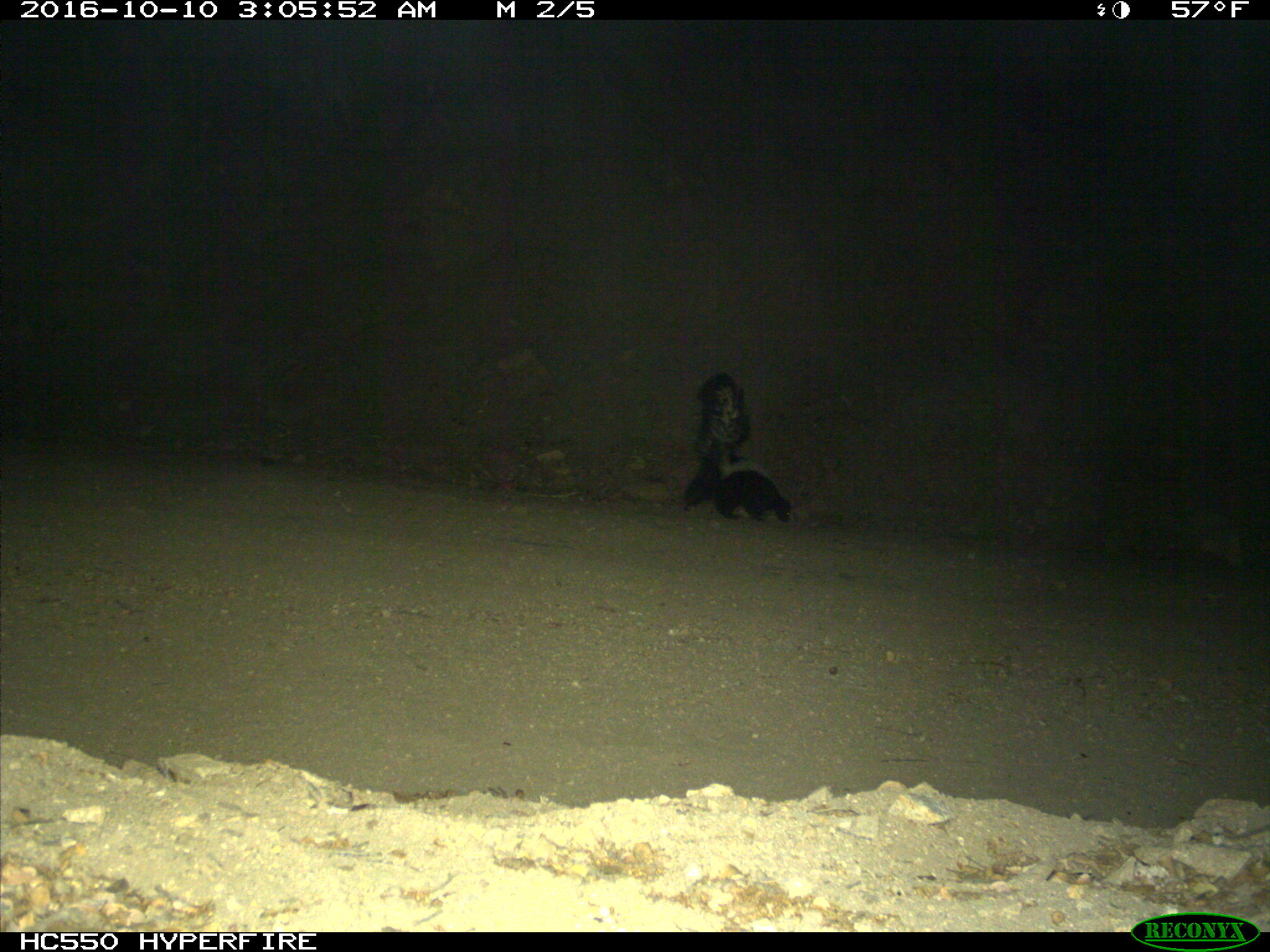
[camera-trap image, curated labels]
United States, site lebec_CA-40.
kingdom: Animalia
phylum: Chordata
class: Mammalia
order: Carnivora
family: Mephitidae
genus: Mephitis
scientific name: Mephitis mephitis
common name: striped skunk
Mephitis mephitis (striped skunk).